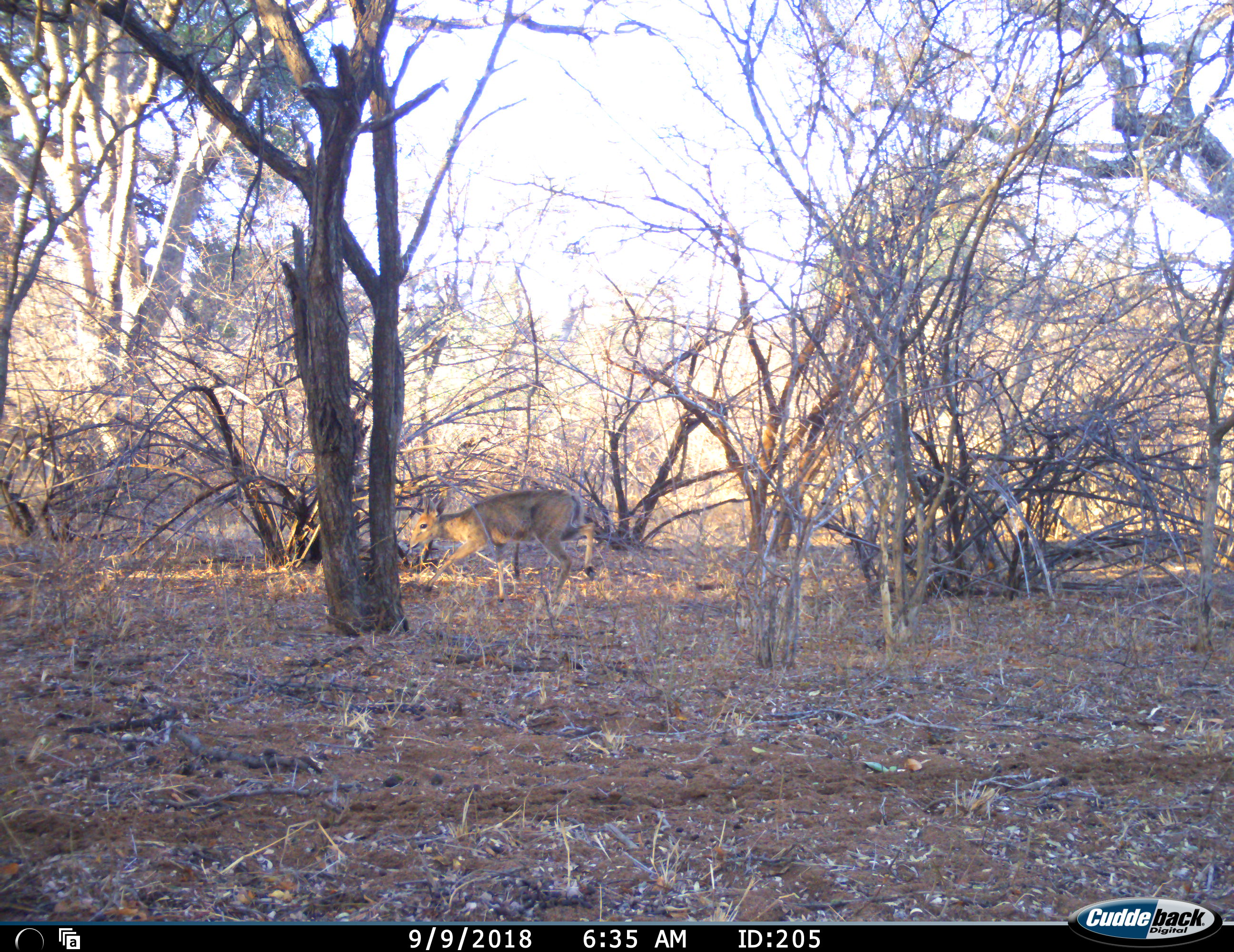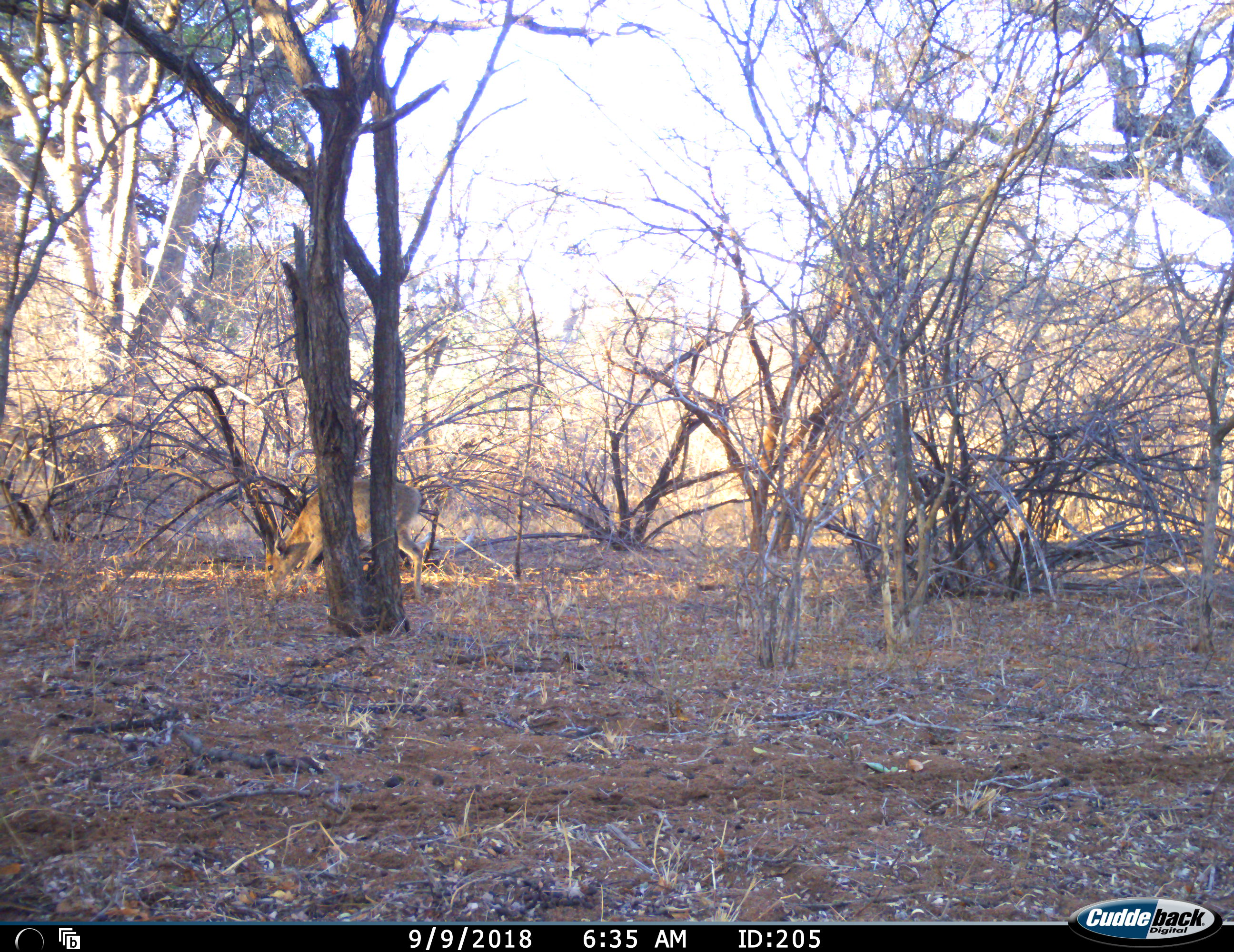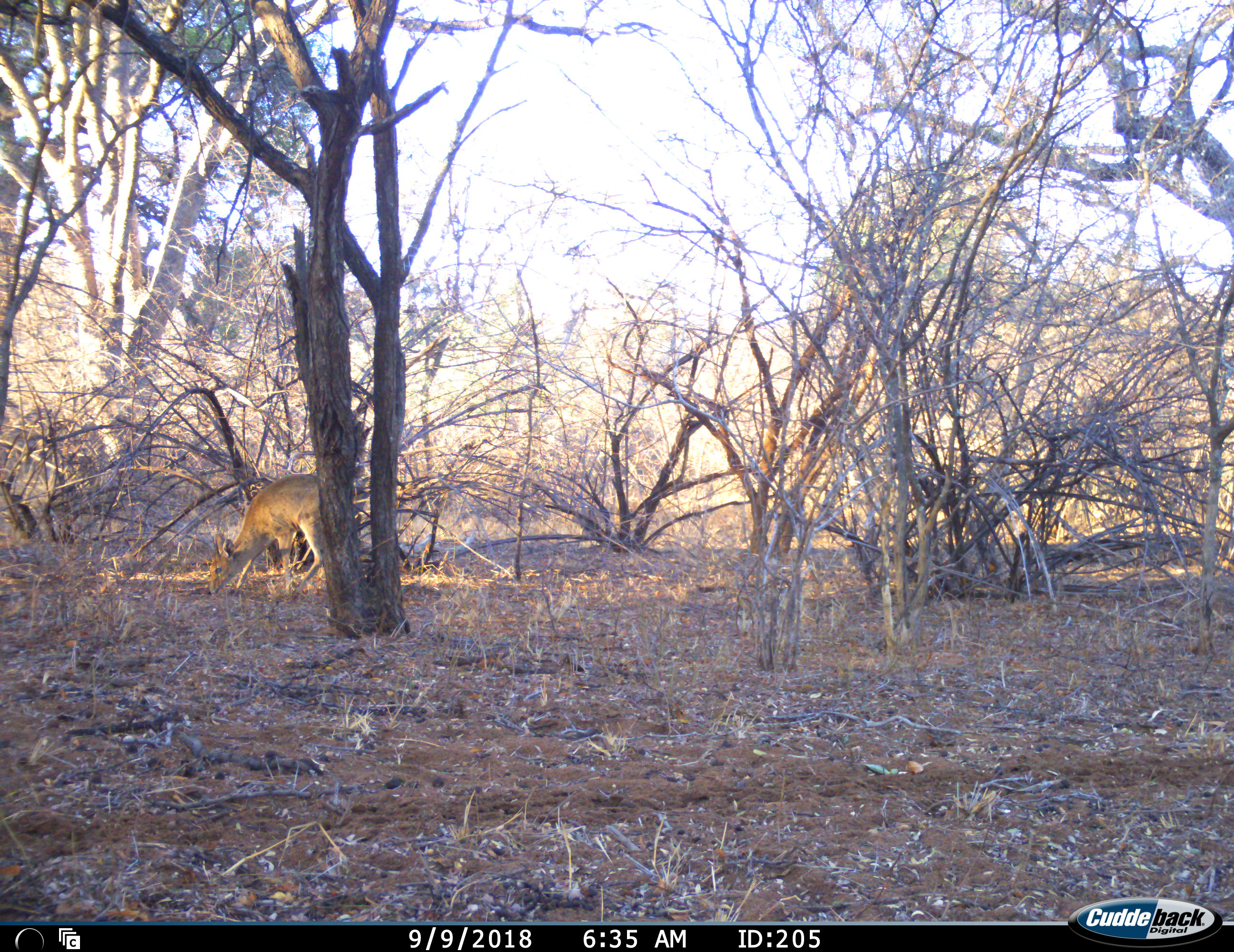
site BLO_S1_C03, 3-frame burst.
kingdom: Animalia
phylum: Chordata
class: Mammalia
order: Artiodactyla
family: Bovidae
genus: Sylvicapra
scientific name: Sylvicapra grimmia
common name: common duiker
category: duikercommongrey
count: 1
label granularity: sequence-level